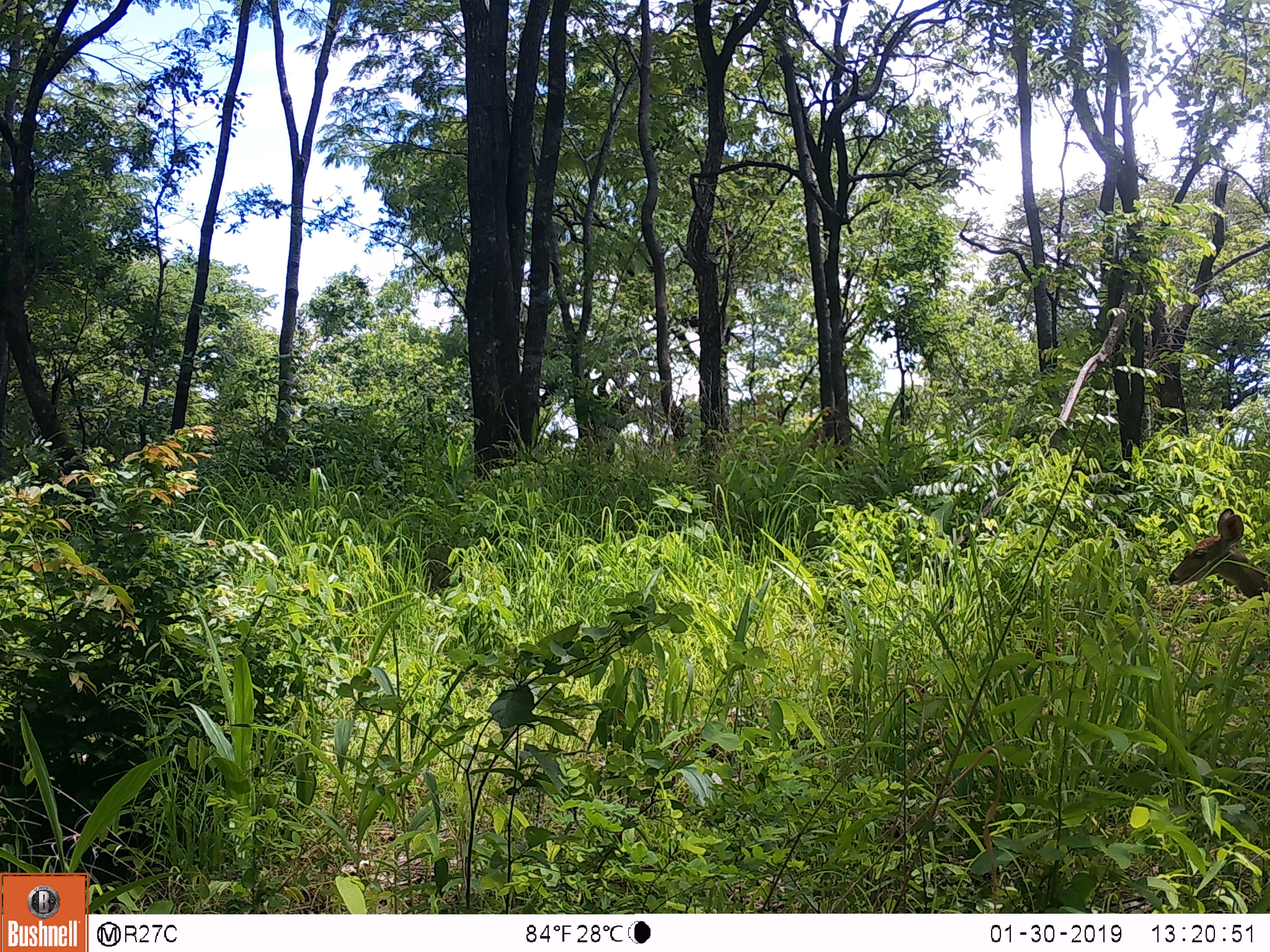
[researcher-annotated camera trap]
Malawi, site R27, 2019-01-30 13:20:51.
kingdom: Animalia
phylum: Chordata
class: Mammalia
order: Artiodactyla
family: Bovidae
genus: Tragelaphus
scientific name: Tragelaphus sylvaticus sylvaticus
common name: cape bushbuck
Cape bushbuck (Tragelaphus sylvaticus sylvaticus), count 1.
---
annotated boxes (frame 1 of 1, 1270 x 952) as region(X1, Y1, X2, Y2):
cape bushbuck: region(1157, 495, 1270, 626)